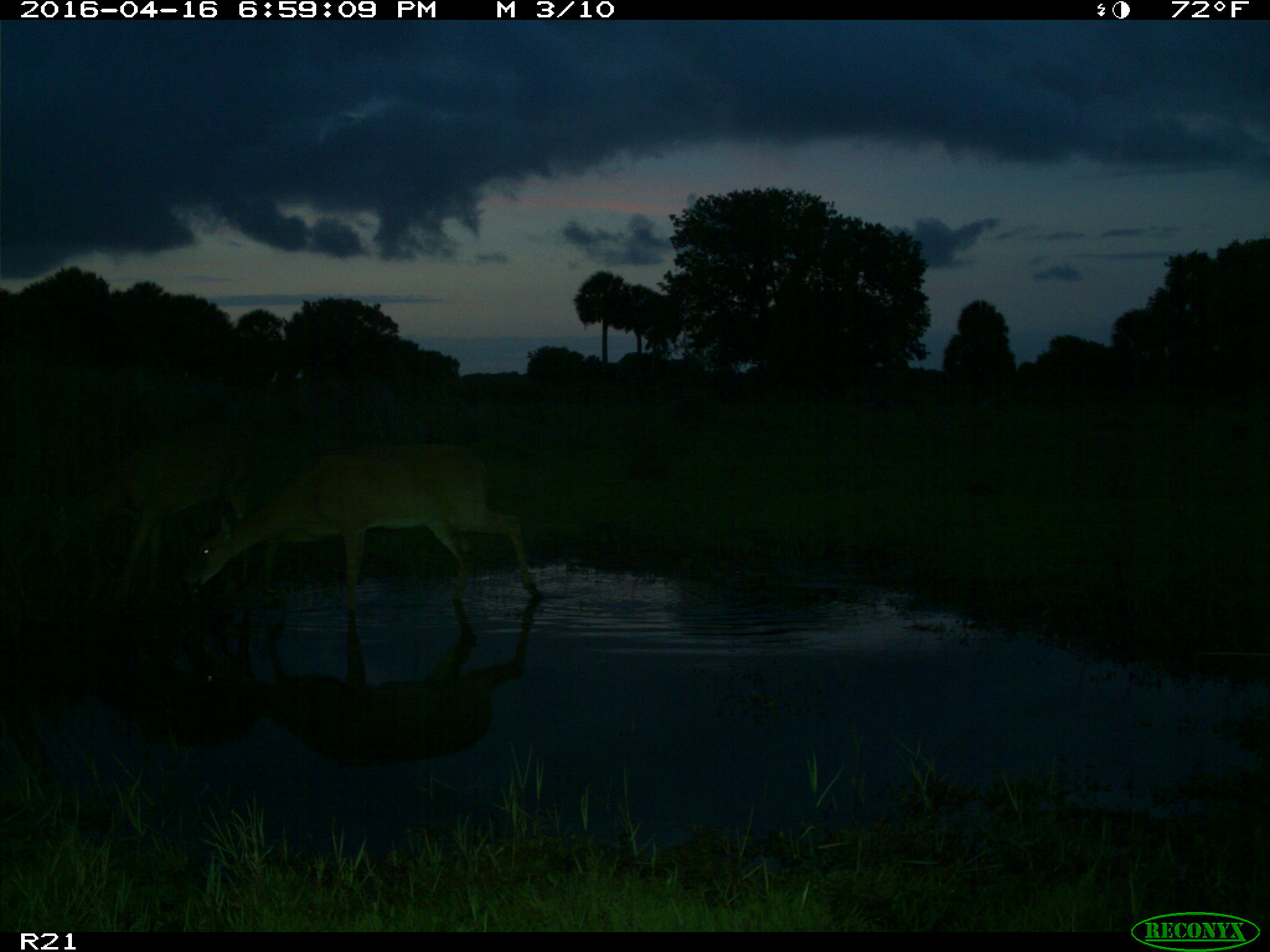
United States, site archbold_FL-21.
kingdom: Animalia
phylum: Chordata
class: Mammalia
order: Artiodactyla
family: Cervidae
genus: Odocoileus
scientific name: Odocoileus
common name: deer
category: unidentified deer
Unidentified deer (deer) (Odocoileus).